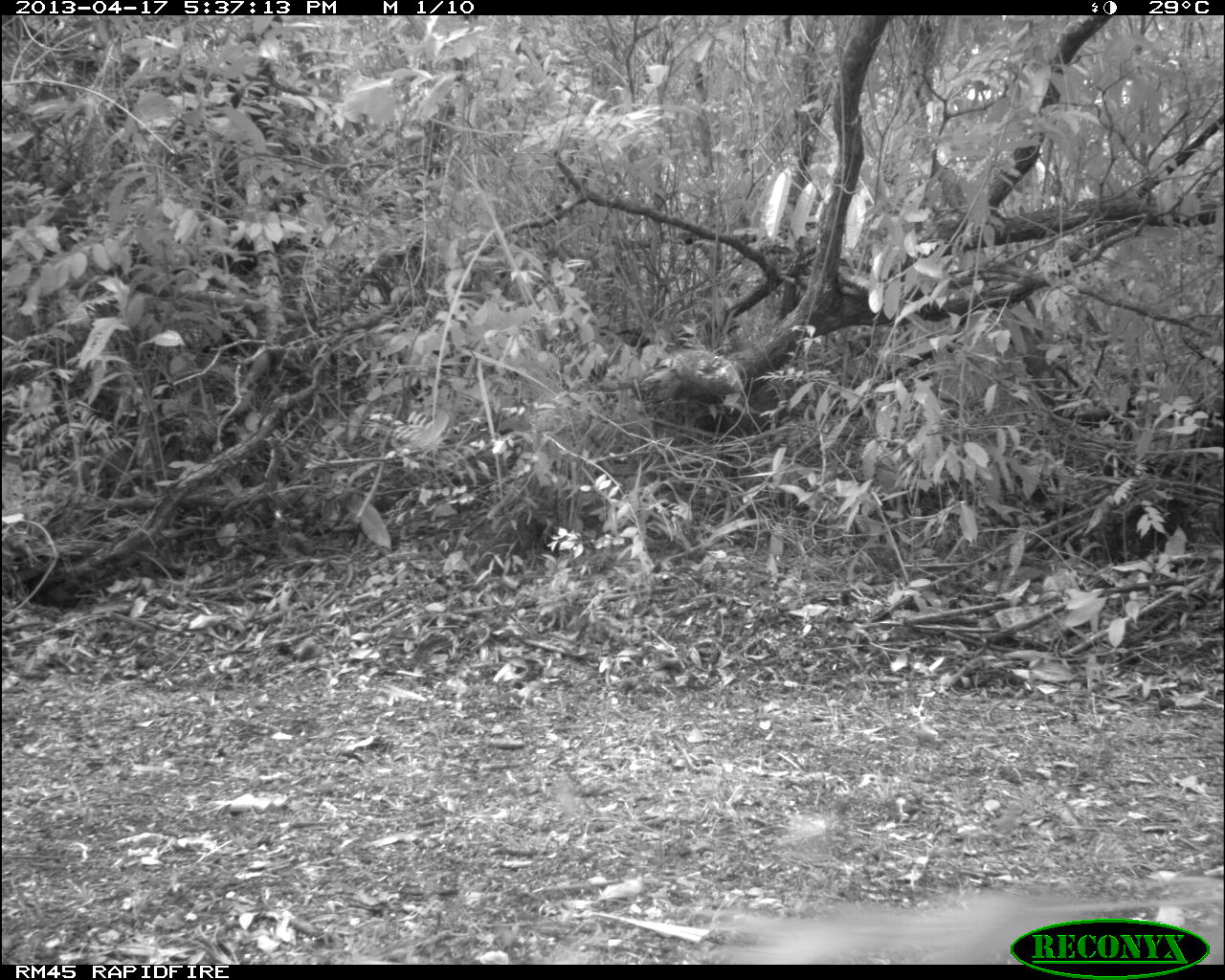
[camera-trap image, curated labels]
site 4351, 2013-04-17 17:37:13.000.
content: unidentified animal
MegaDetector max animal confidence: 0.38